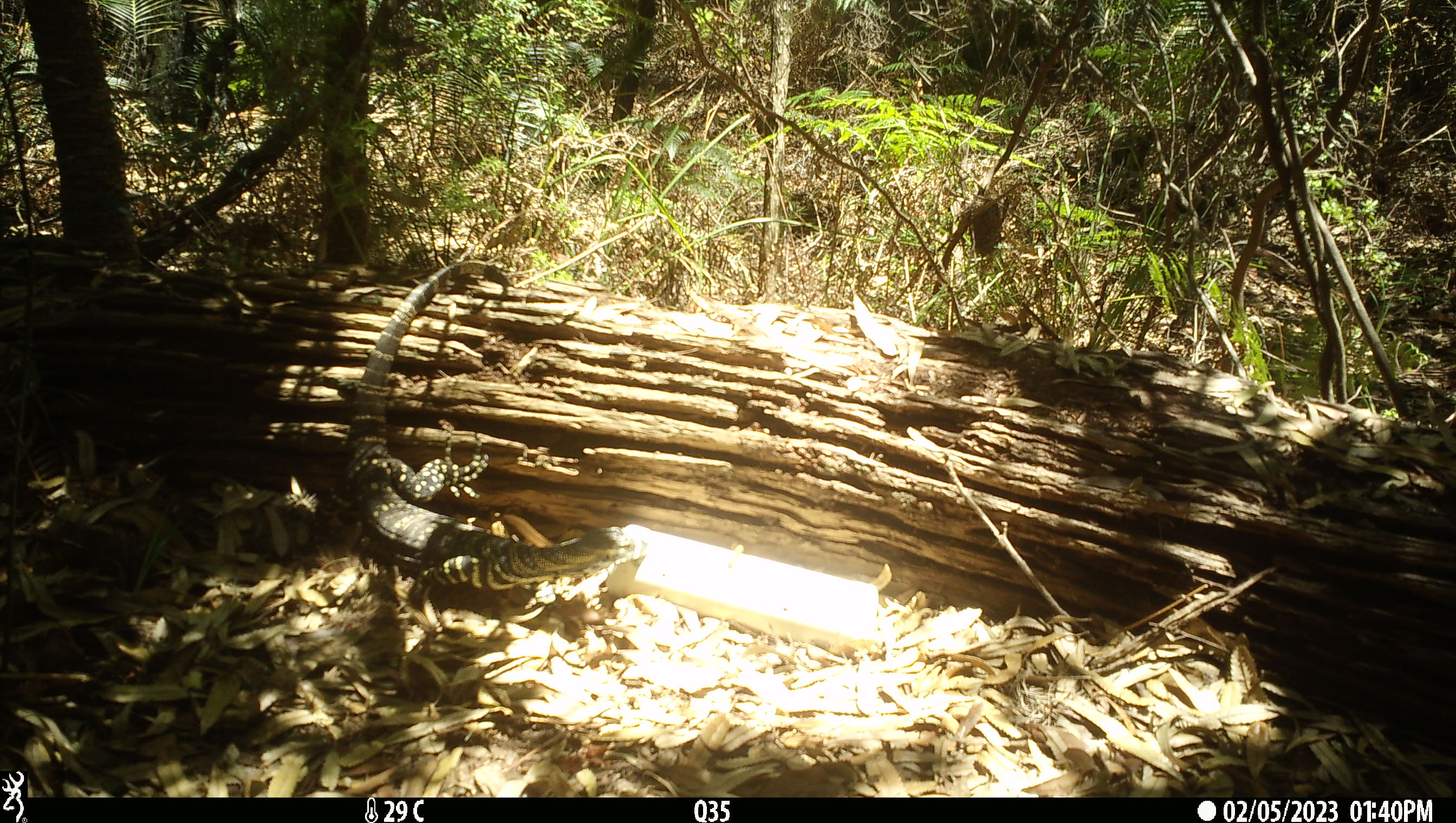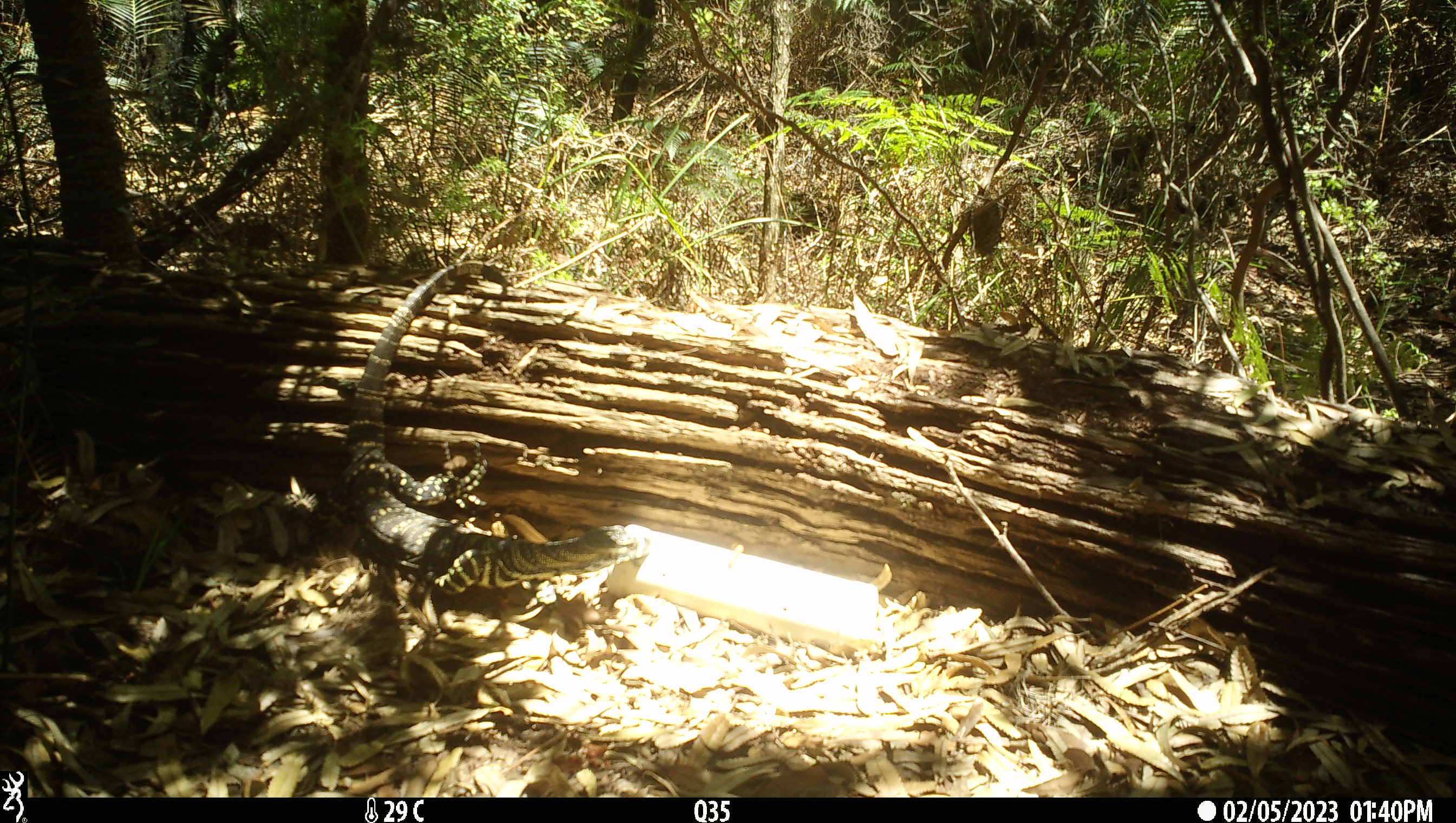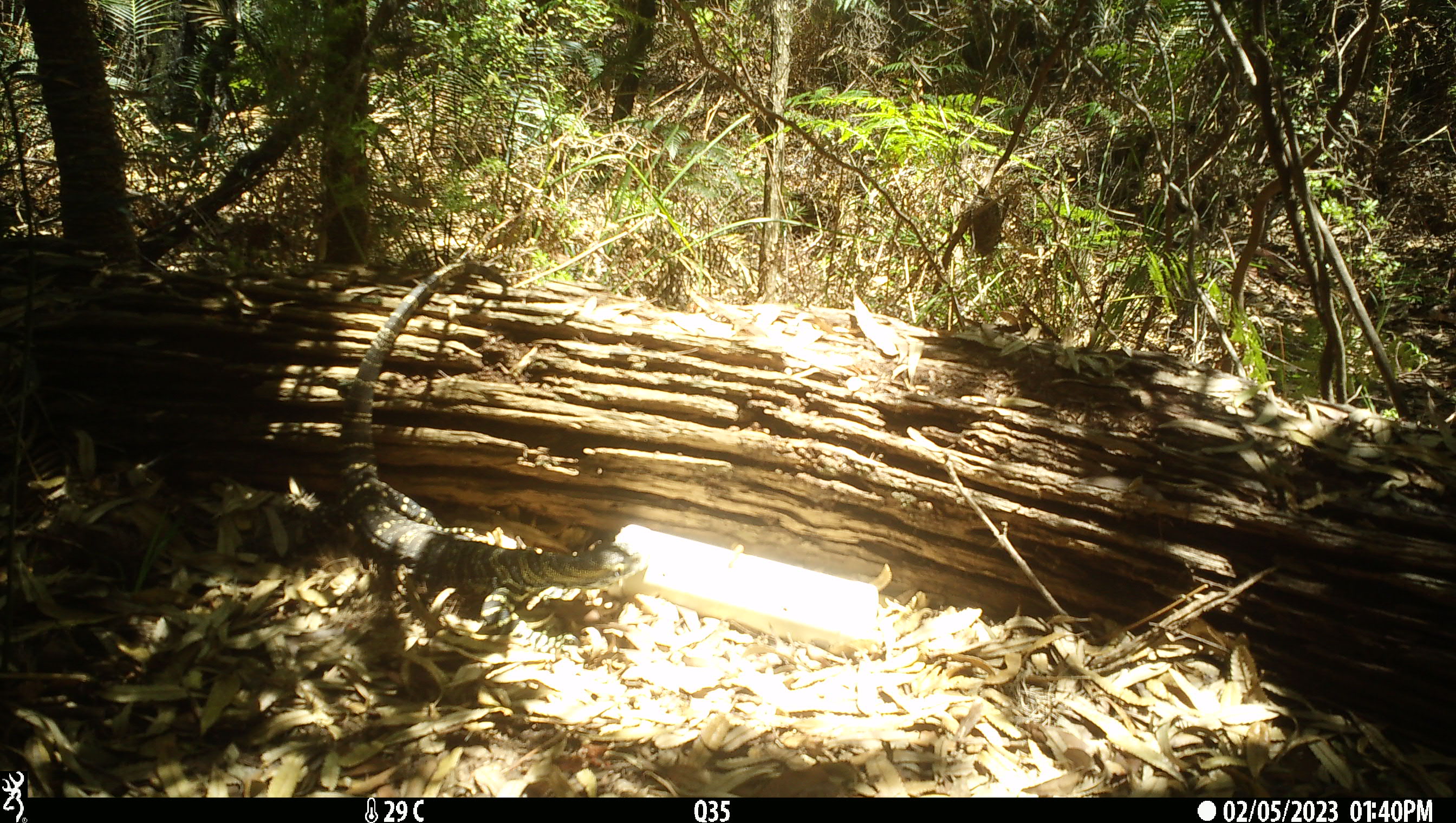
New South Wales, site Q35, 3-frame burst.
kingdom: Animalia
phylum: Chordata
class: Reptilia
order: Squamata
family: Varanidae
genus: Varanus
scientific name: Varanus varius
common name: lace monitor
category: goanna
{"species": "goanna (lace monitor) (Varanus varius)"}